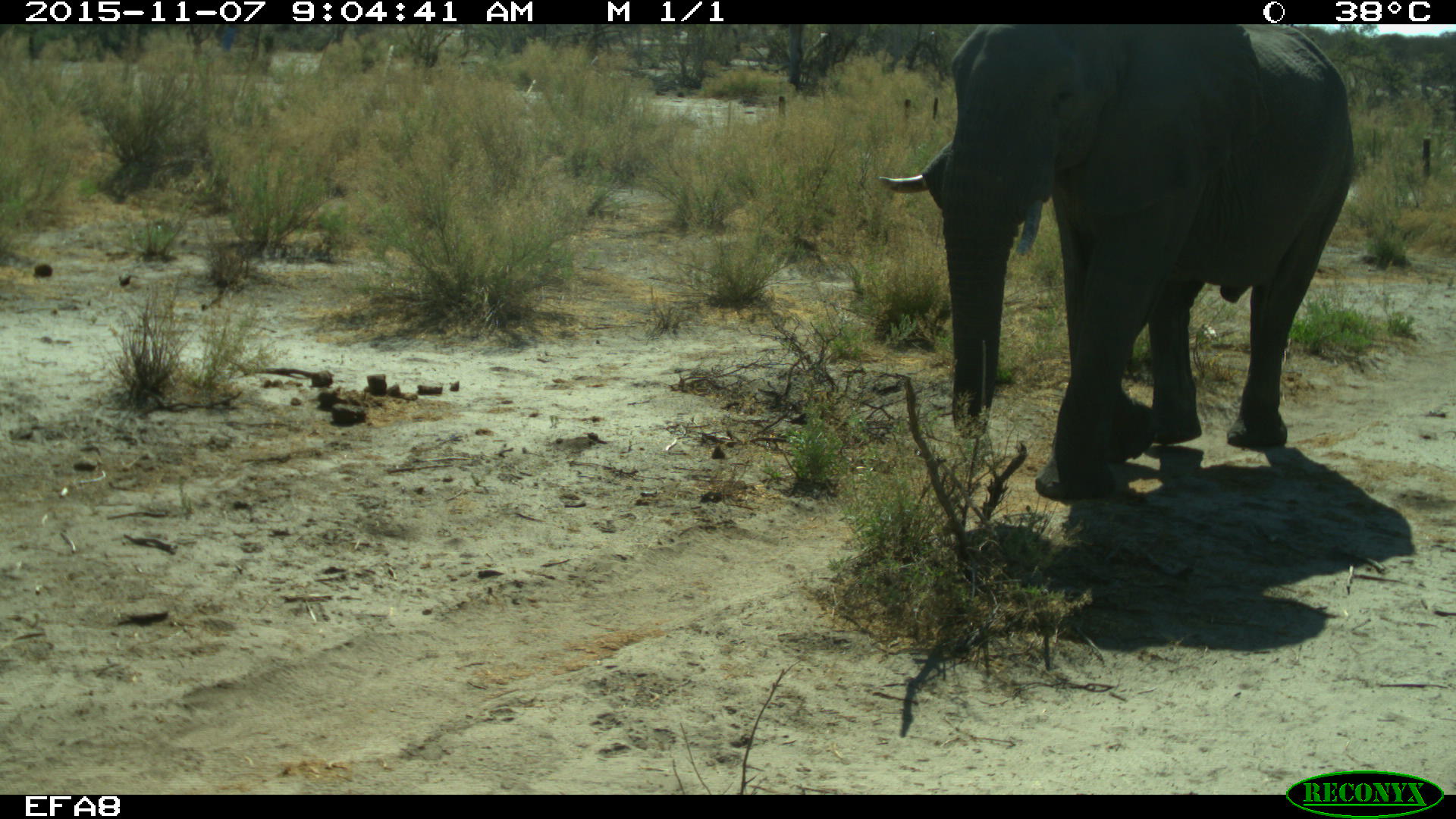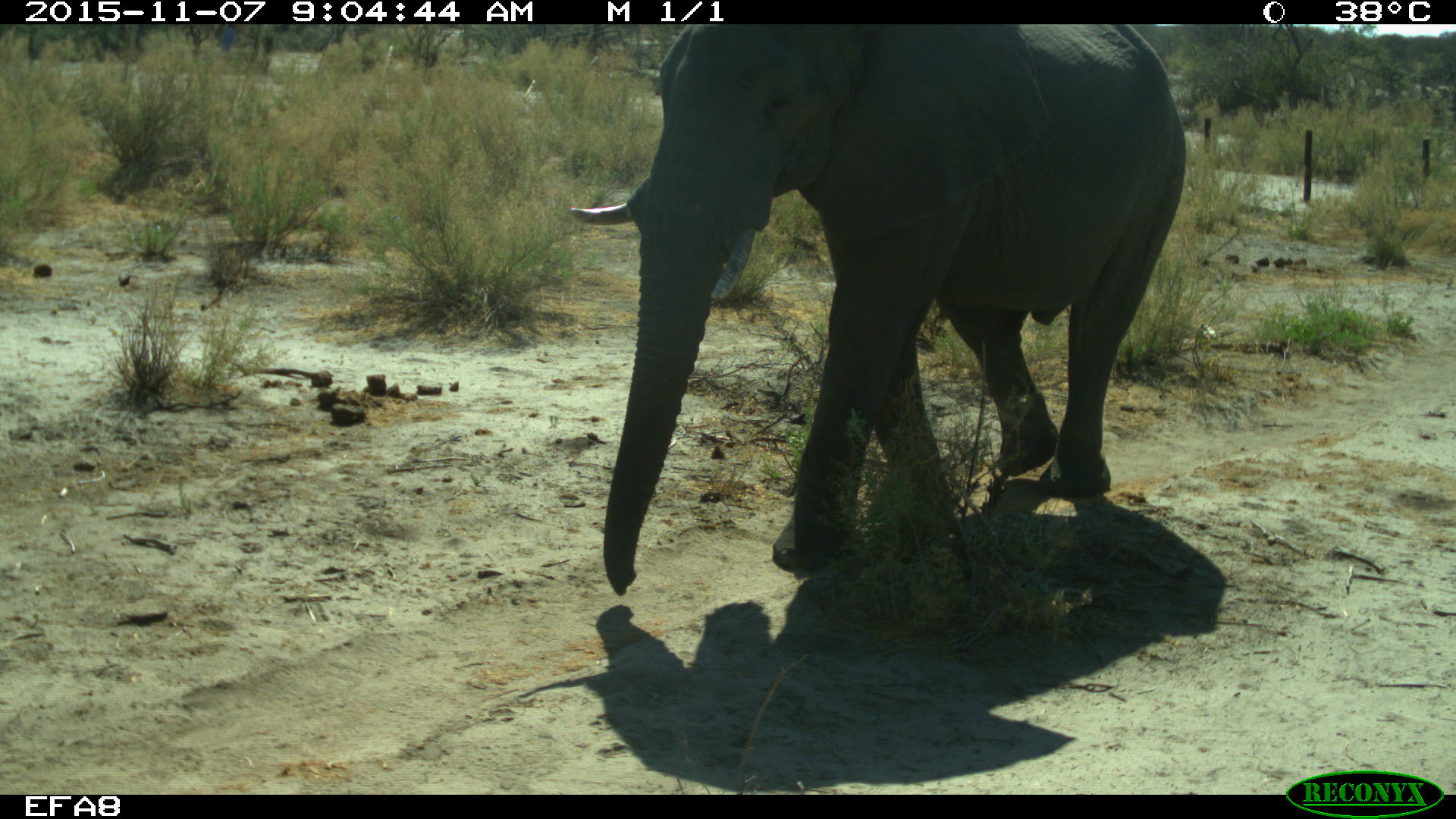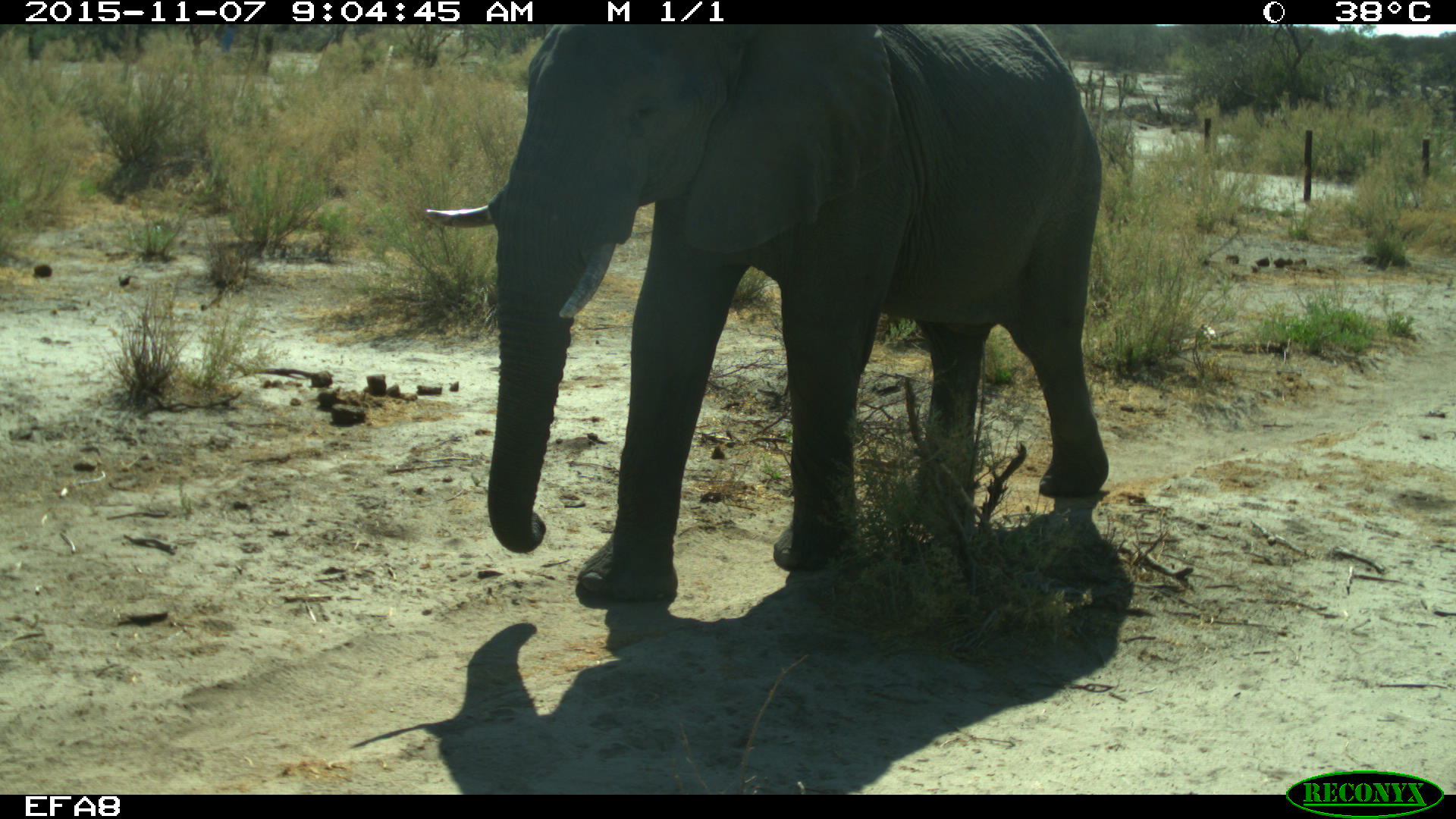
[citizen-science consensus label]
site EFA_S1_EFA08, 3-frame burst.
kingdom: Animalia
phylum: Chordata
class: Mammalia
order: Proboscidea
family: Elephantidae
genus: Loxodonta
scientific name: Loxodonta africana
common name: african bush elephant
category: elephant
Elephant (african bush elephant) (Loxodonta africana), count 1. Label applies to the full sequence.